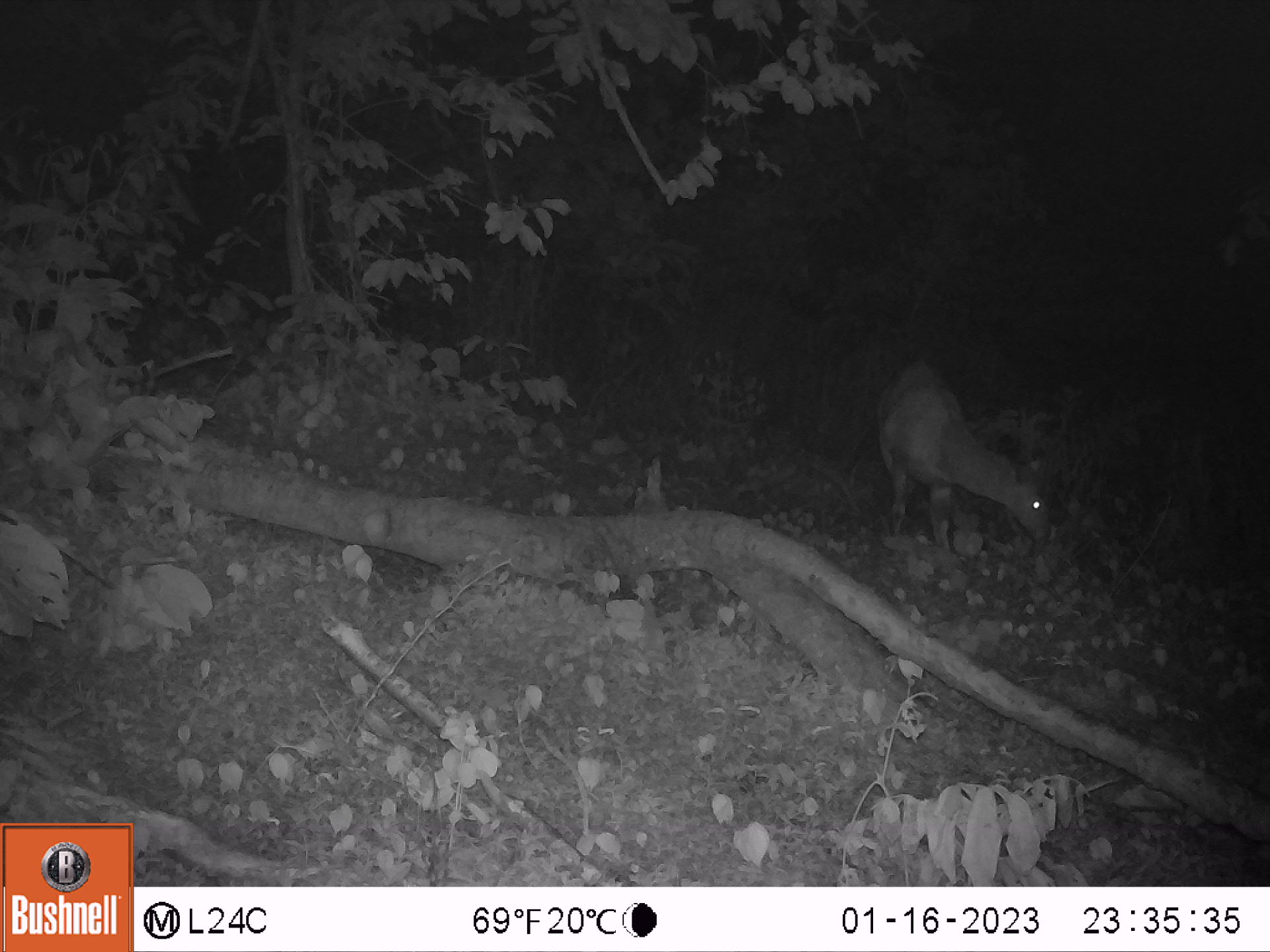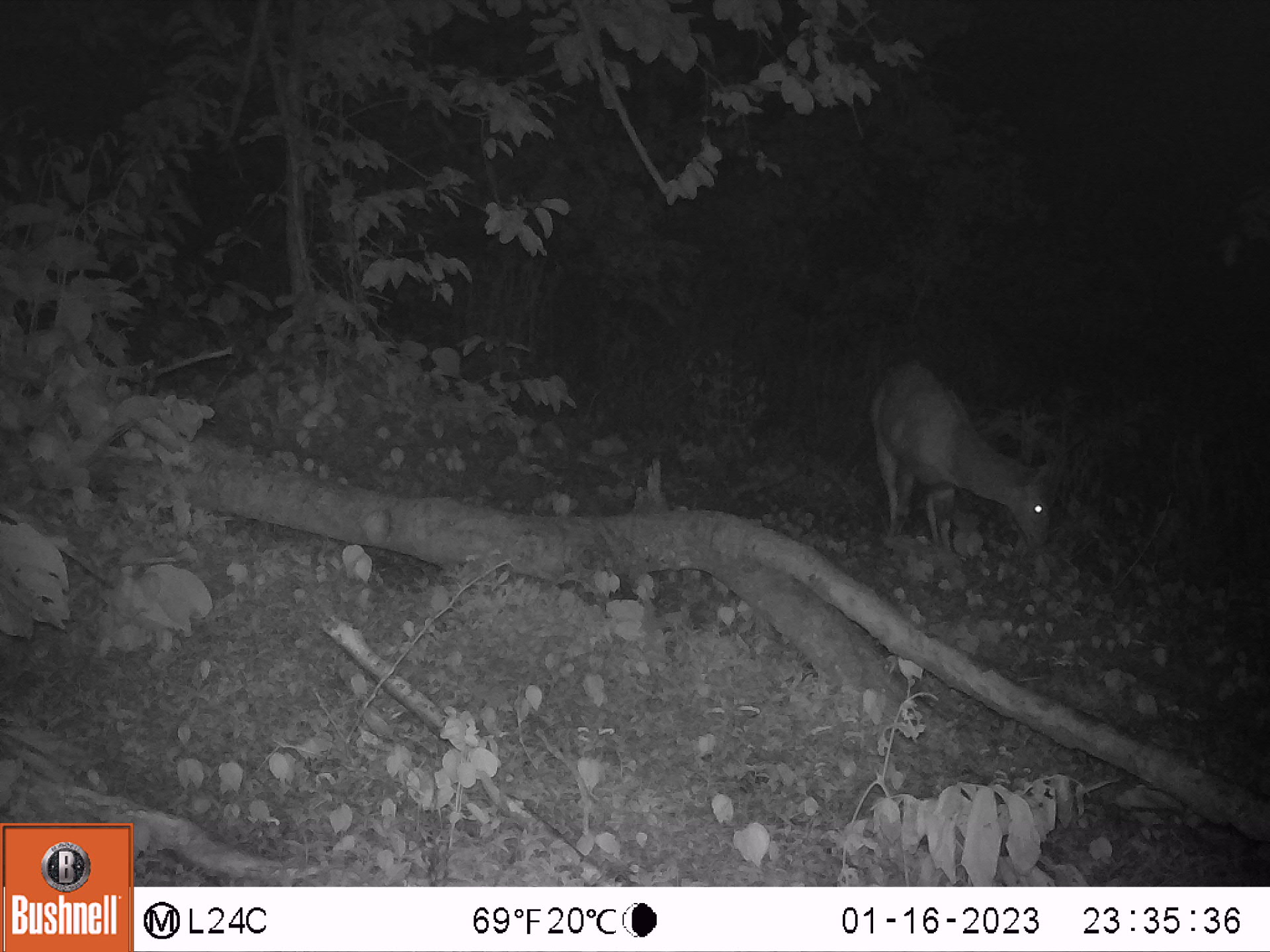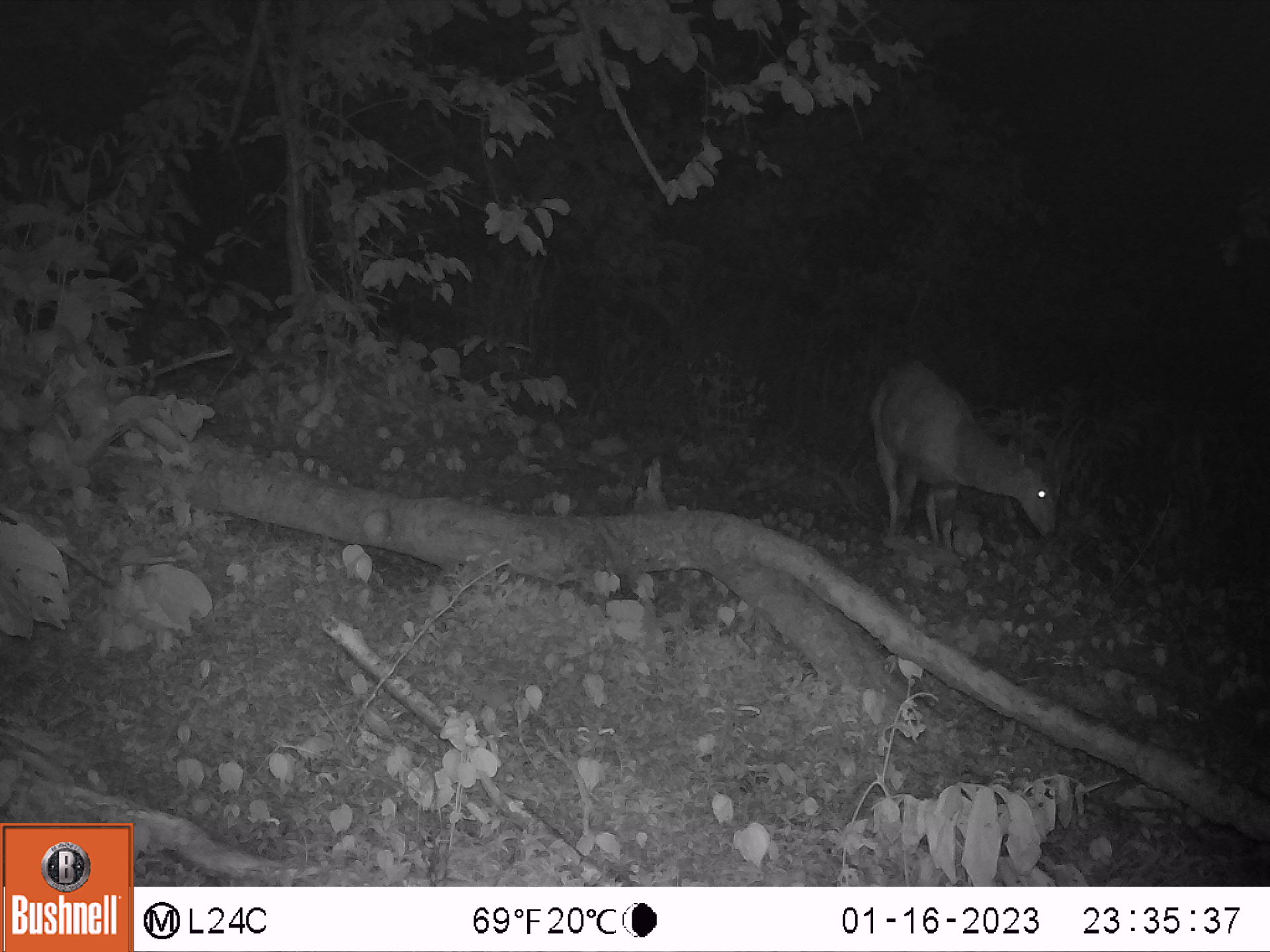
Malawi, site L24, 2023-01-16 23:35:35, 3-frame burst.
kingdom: Animalia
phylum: Chordata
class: Mammalia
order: Artiodactyla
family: Bovidae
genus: Tragelaphus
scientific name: Tragelaphus sylvaticus sylvaticus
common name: cape bushbuck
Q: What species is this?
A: Cape bushbuck (Tragelaphus sylvaticus sylvaticus).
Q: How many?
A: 1.